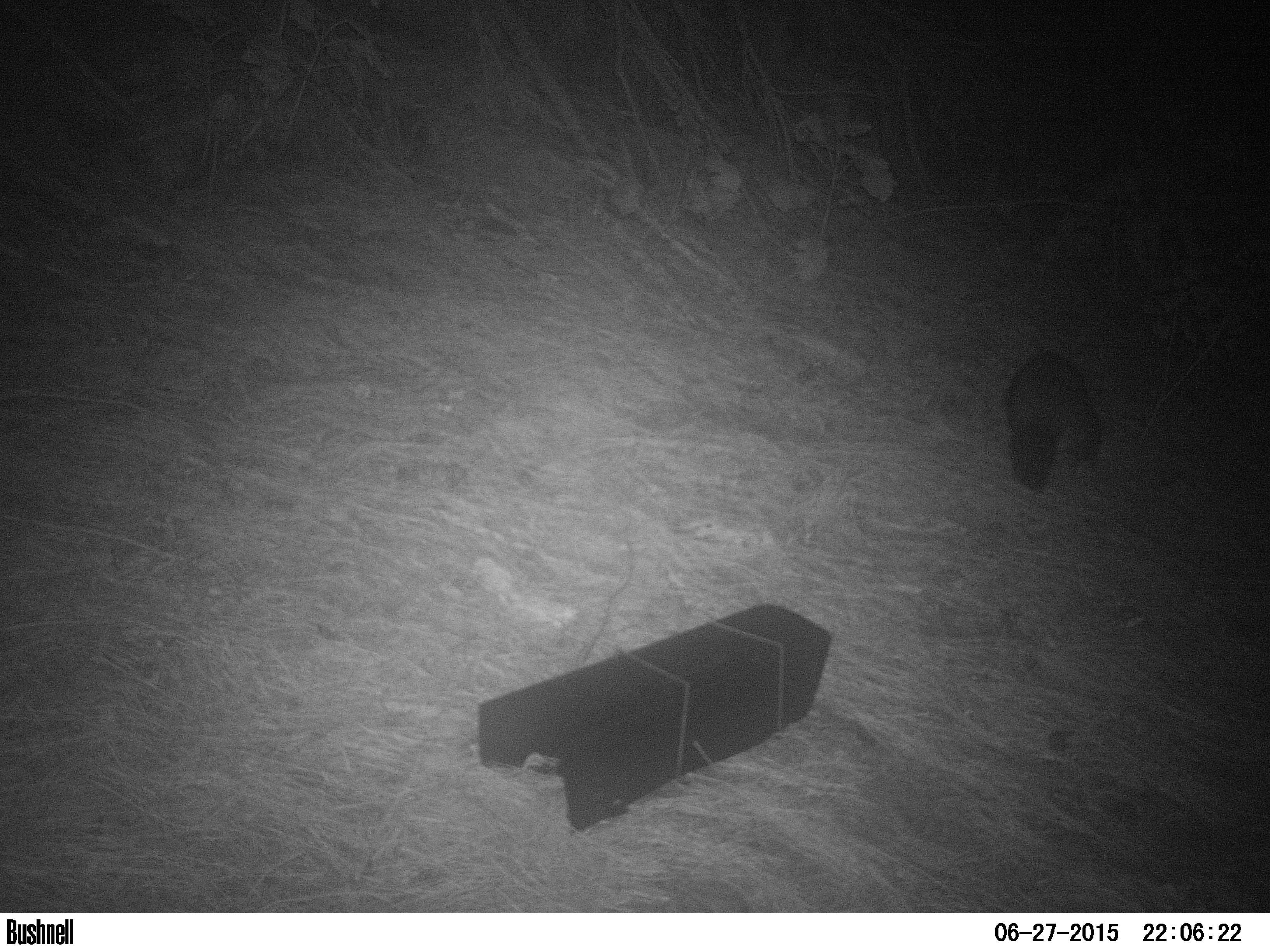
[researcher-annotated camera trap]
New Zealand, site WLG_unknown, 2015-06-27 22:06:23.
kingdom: Animalia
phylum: Chordata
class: Mammalia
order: Diprotodontia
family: Phalangeridae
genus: Trichosurus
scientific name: Trichosurus vulpecula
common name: common brushtail possum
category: possum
Possum (common brushtail possum) (Trichosurus vulpecula).